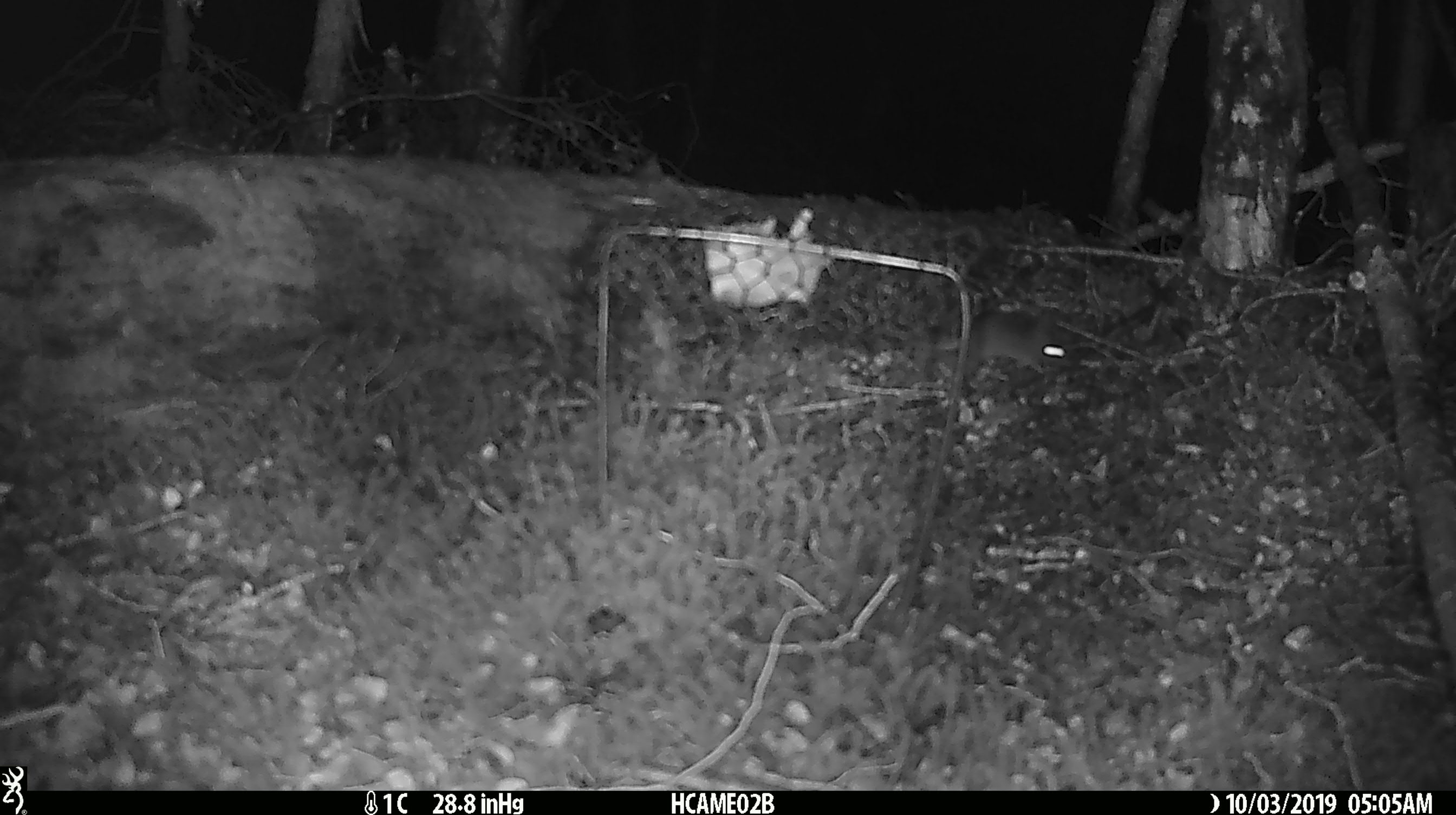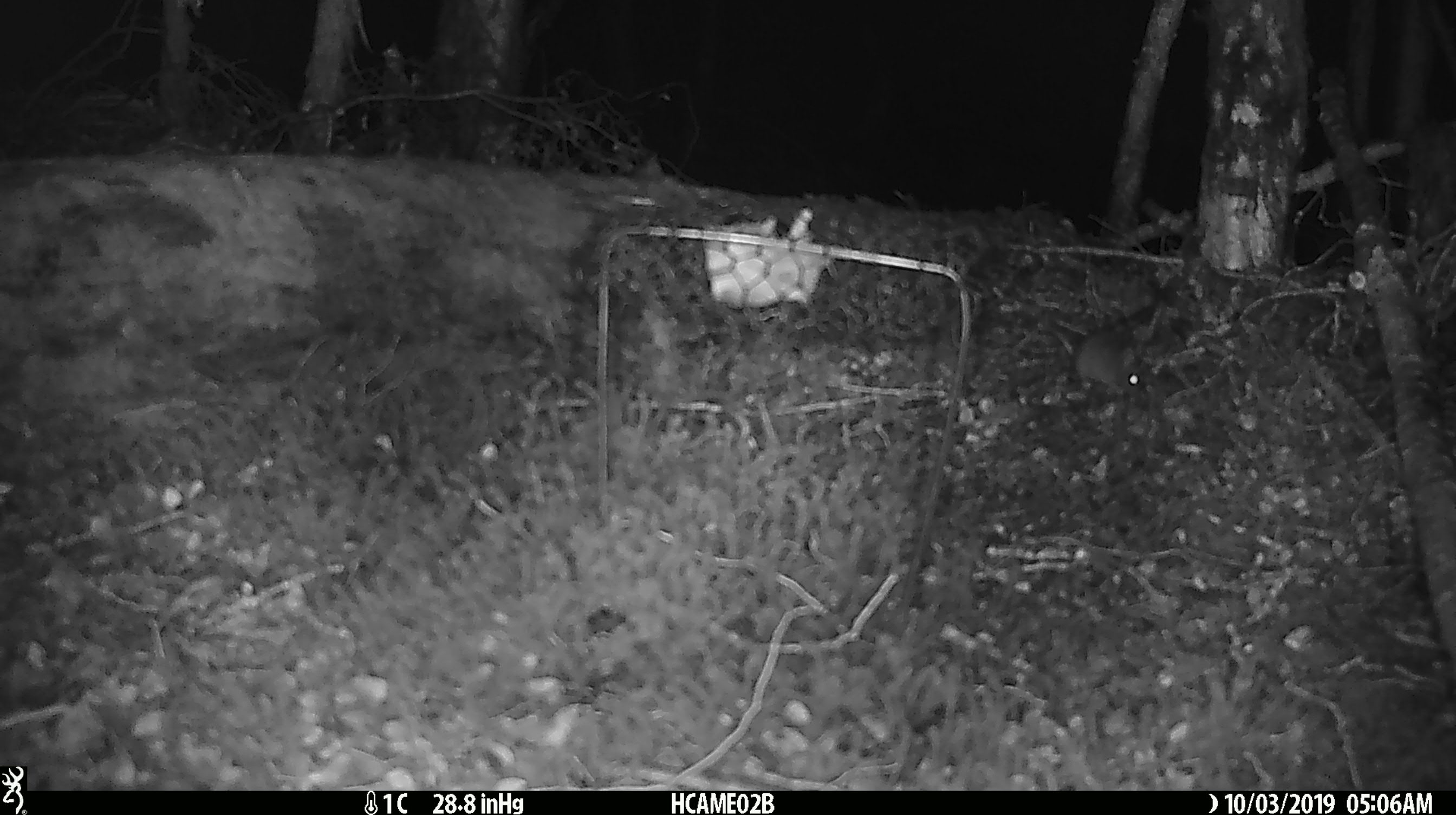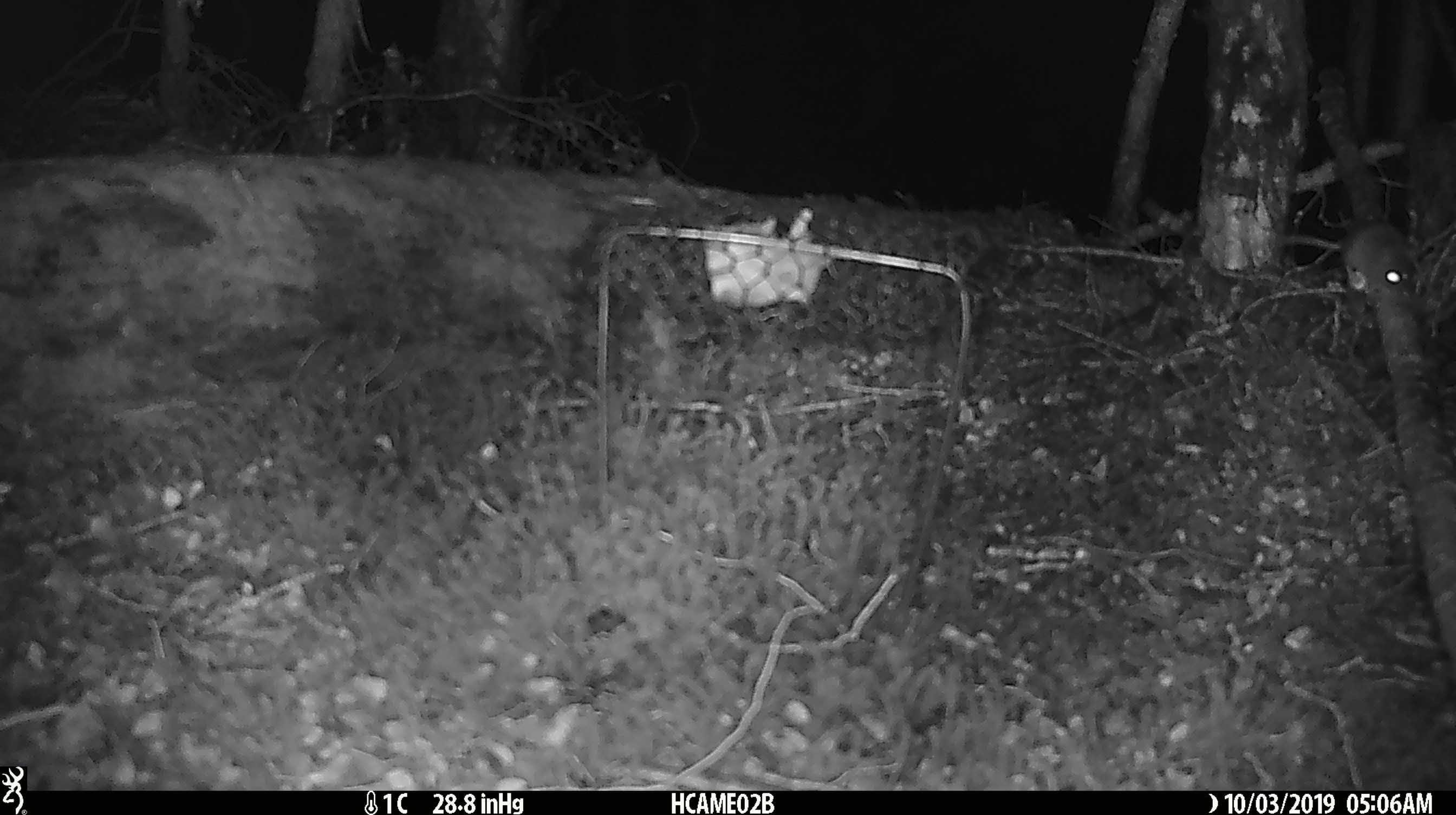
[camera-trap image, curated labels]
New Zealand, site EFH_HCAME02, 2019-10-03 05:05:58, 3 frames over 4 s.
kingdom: Animalia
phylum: Chordata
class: Mammalia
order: Rodentia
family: Muridae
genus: Mus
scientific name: Mus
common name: mouse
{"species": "mouse (Mus)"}